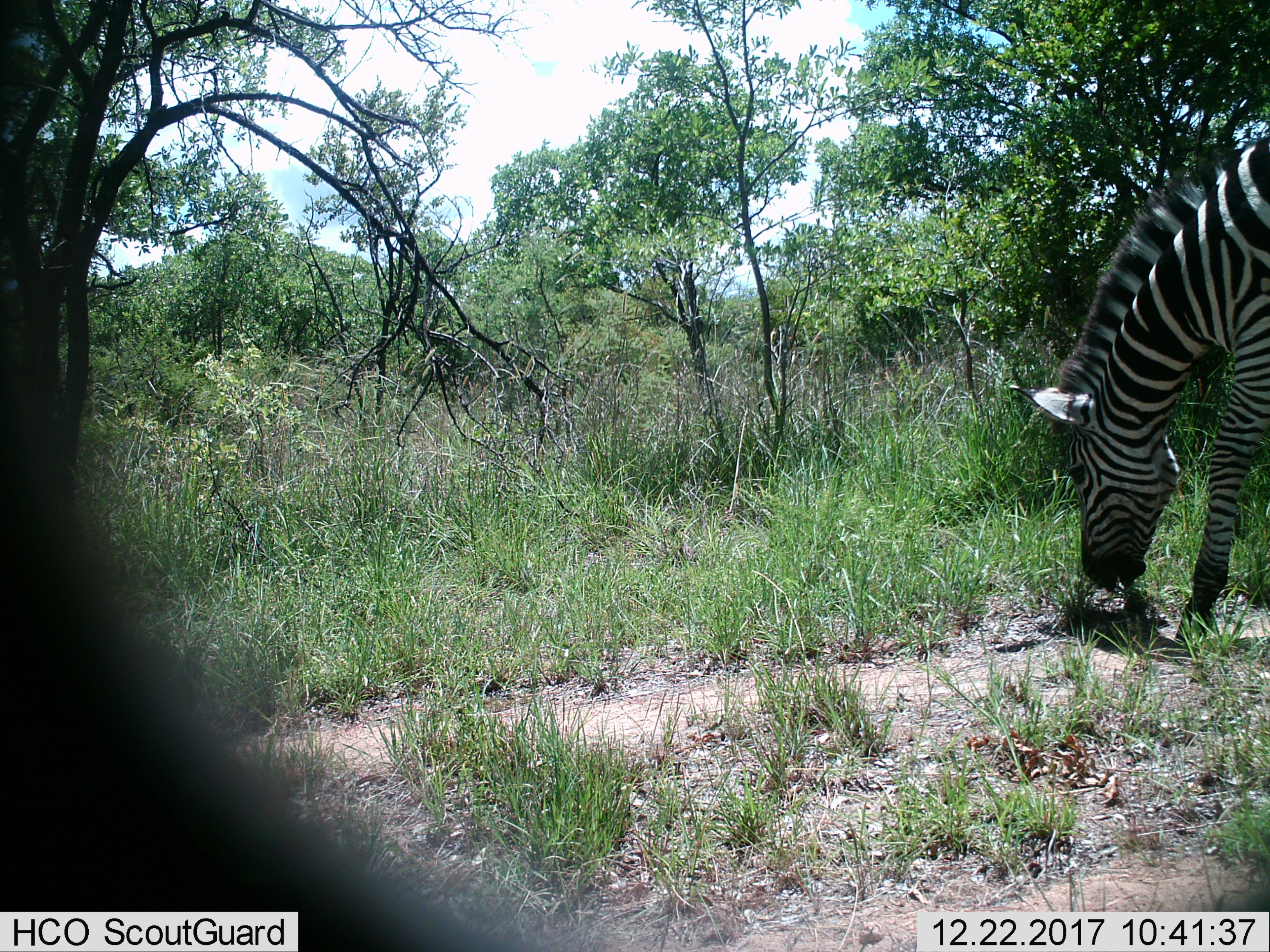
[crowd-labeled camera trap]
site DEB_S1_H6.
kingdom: Animalia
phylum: Chordata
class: Mammalia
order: Perissodactyla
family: Equidae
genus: Equus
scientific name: Equus quagga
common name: plains zebra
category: zebraplains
Zebraplains (plains zebra) (Equus quagga), count 1. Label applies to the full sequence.